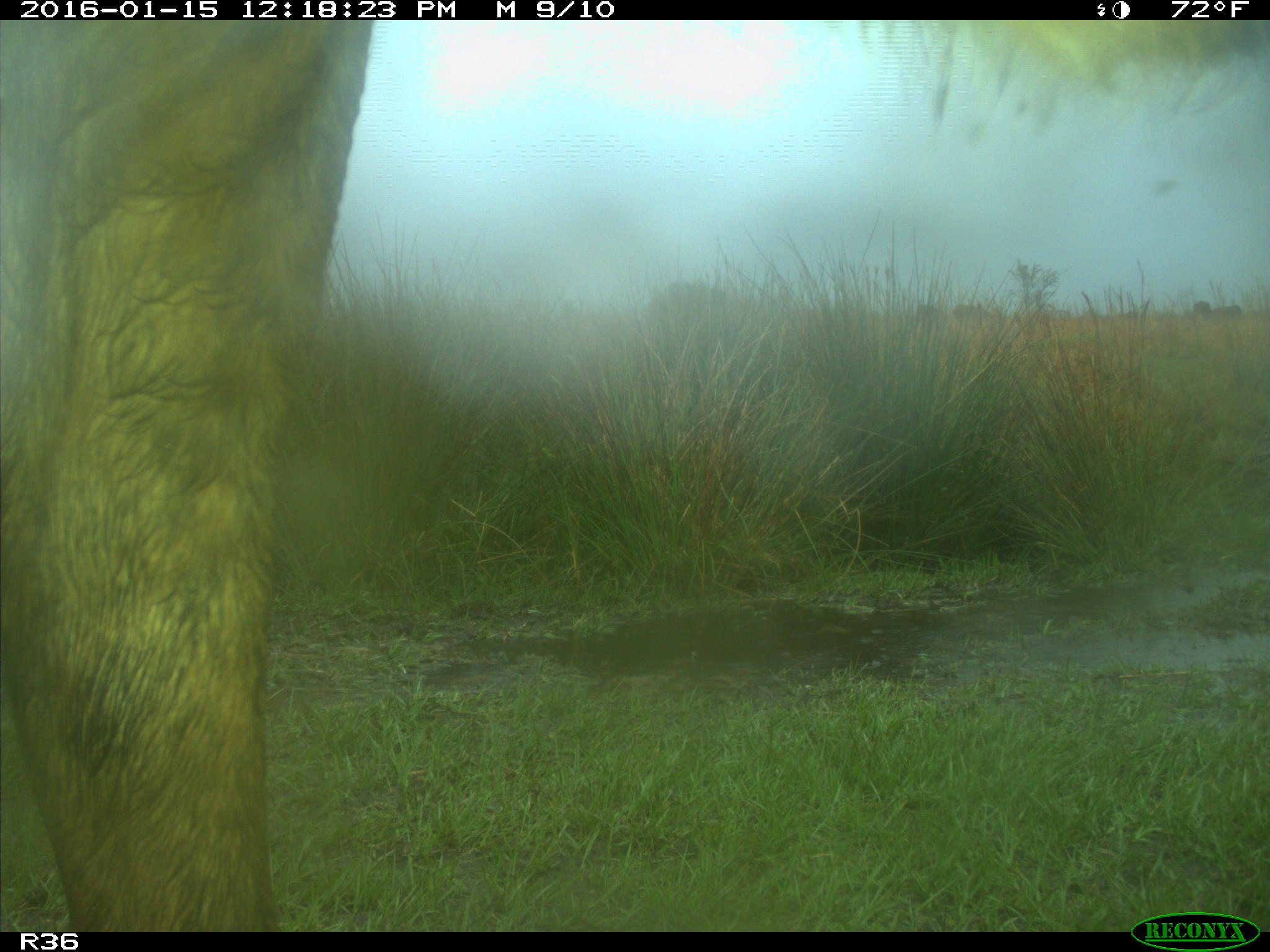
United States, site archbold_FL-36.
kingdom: Animalia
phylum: Chordata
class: Mammalia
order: Artiodactyla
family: Bovidae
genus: Bos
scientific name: Bos taurus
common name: domestic cow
Bos taurus (domestic cow).